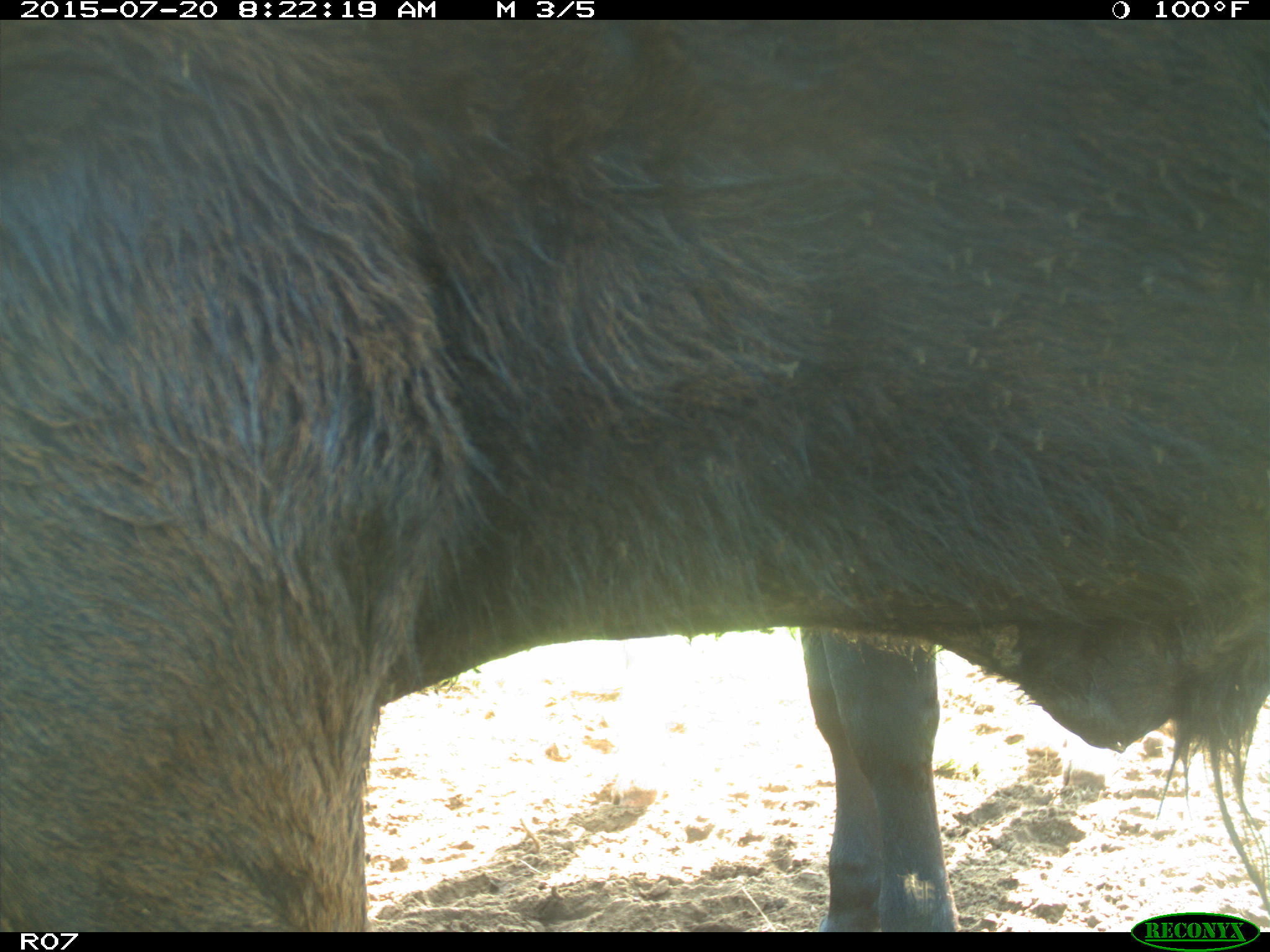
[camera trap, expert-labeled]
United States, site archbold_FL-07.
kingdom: Animalia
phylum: Chordata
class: Mammalia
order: Artiodactyla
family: Bovidae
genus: Bos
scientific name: Bos taurus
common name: domestic cow